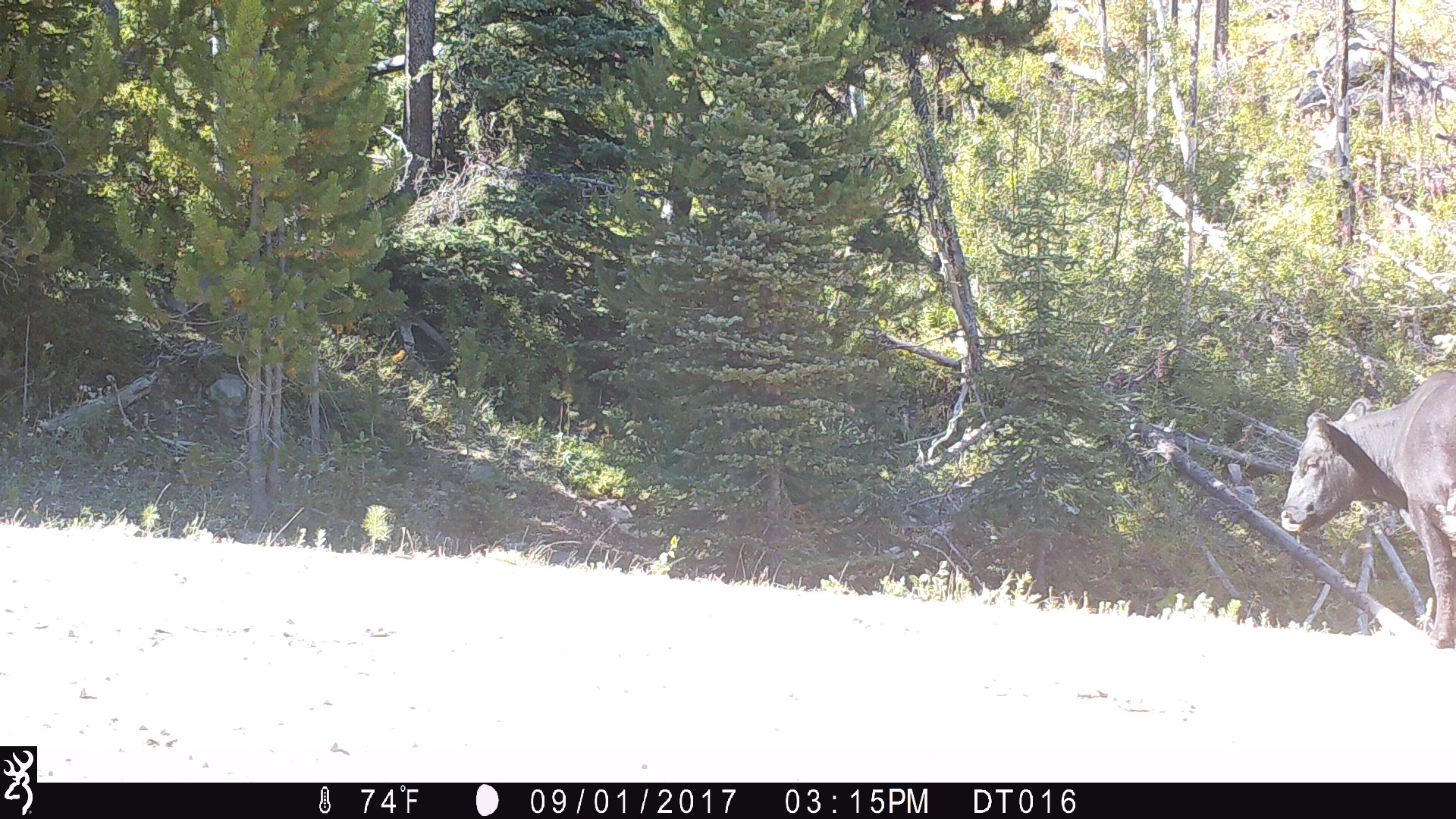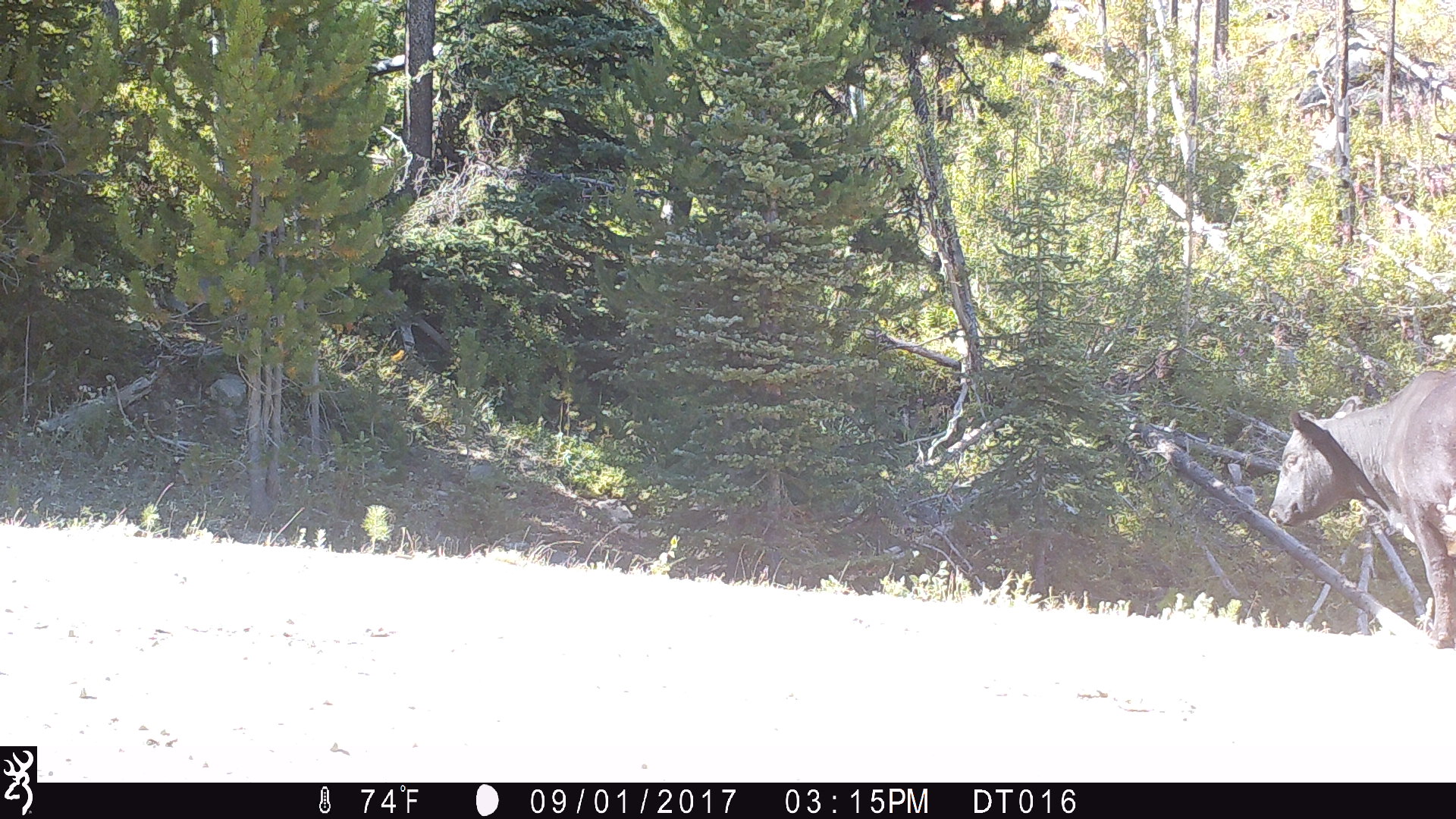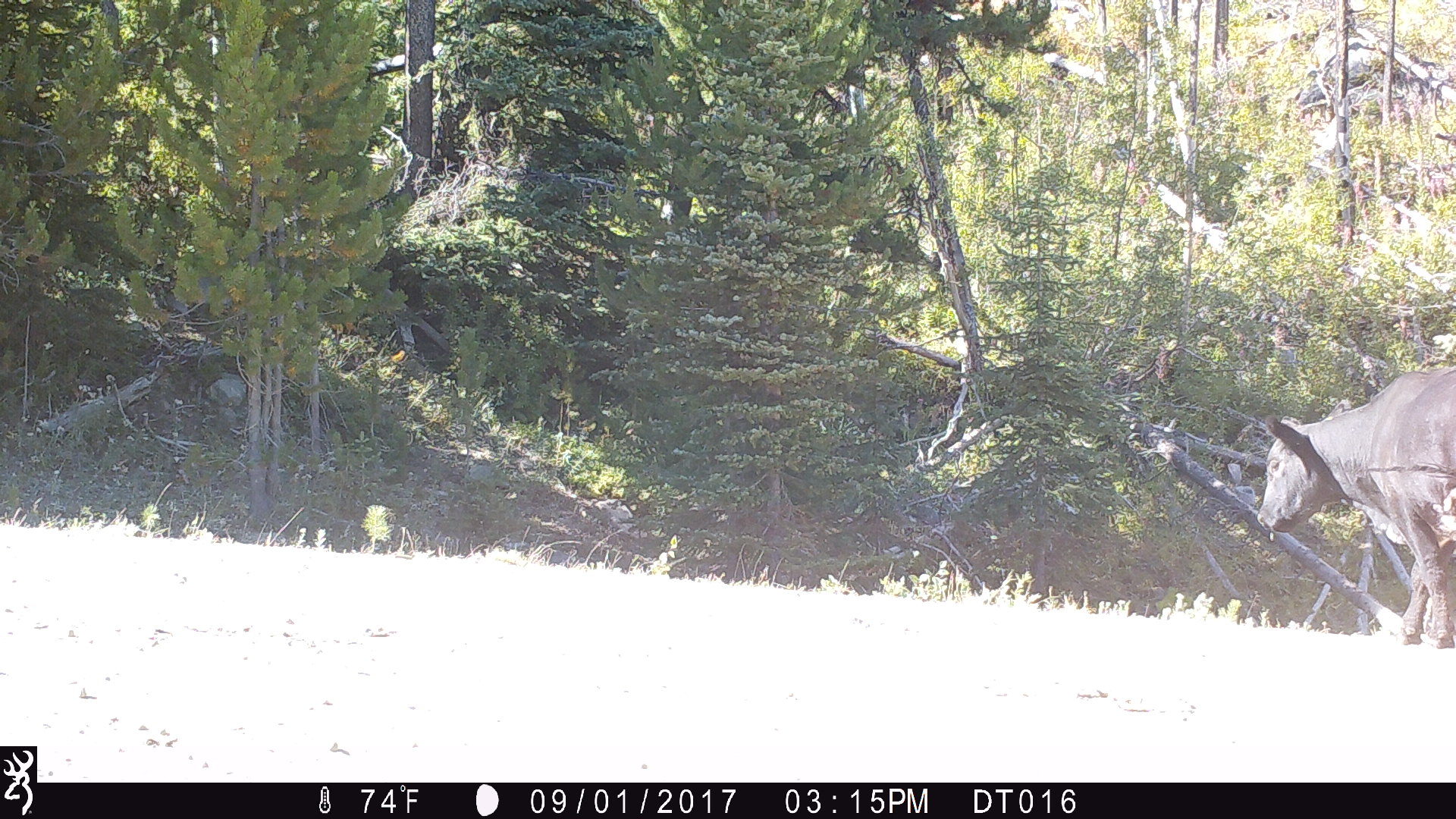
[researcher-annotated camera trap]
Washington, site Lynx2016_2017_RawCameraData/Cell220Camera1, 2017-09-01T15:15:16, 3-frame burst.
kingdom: Animalia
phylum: Chordata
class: Mammalia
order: Artiodactyla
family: Bovidae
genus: Bos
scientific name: Bos taurus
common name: domestic cattle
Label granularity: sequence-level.